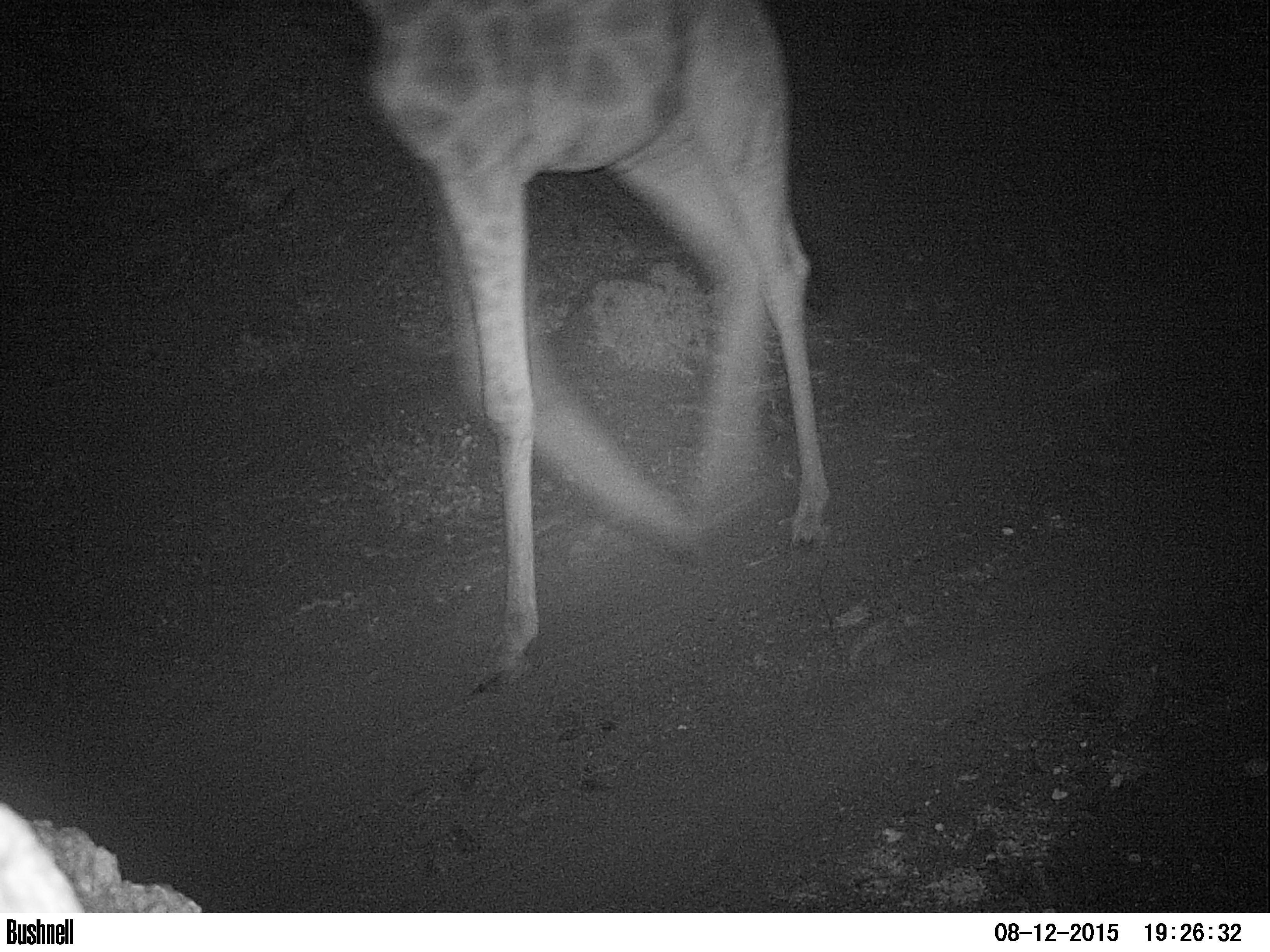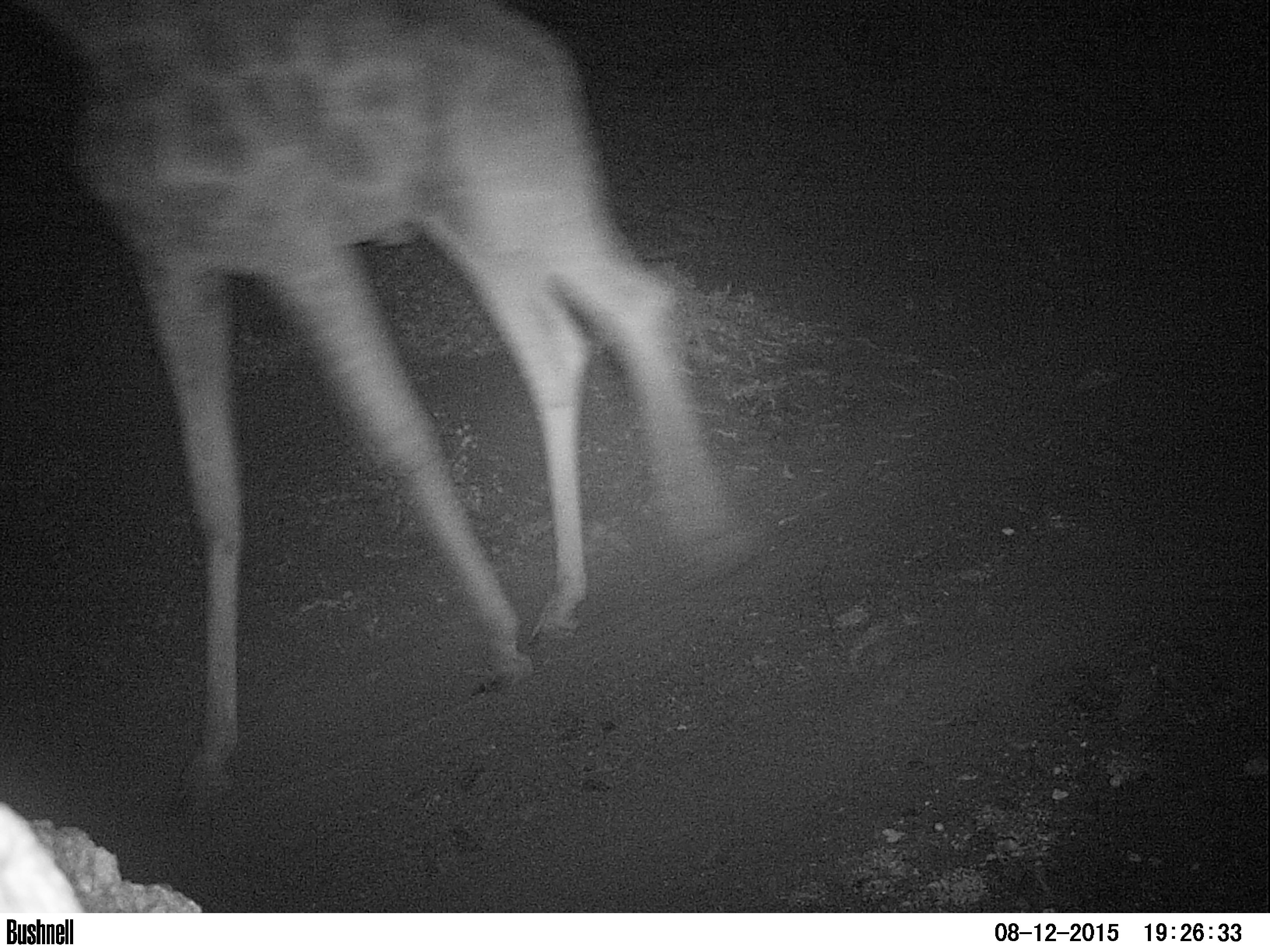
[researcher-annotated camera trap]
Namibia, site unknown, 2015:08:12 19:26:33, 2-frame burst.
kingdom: Animalia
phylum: Chordata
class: Mammalia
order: Artiodactyla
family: Giraffidae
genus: Giraffa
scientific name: Giraffa camelopardalis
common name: giraffe